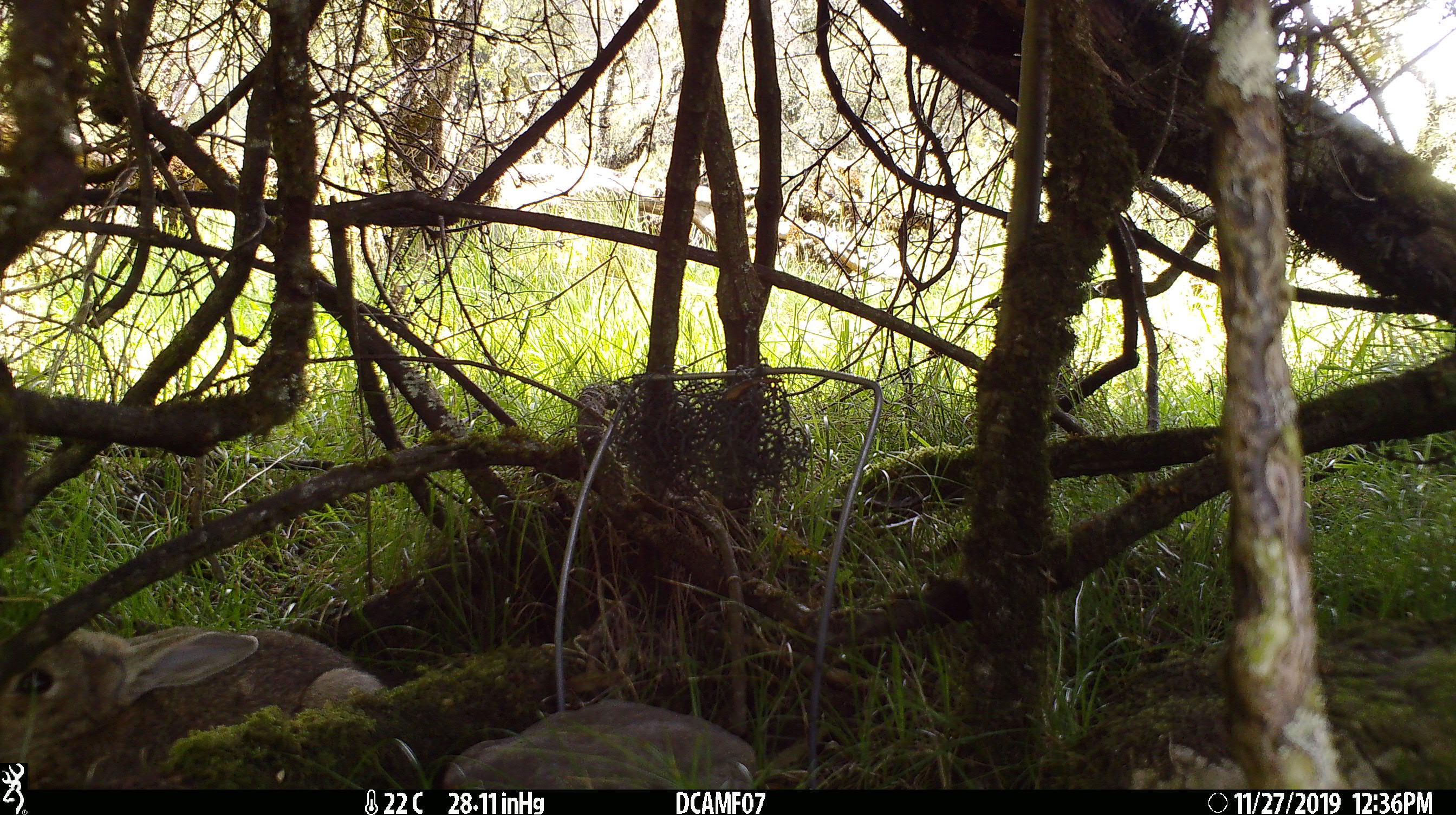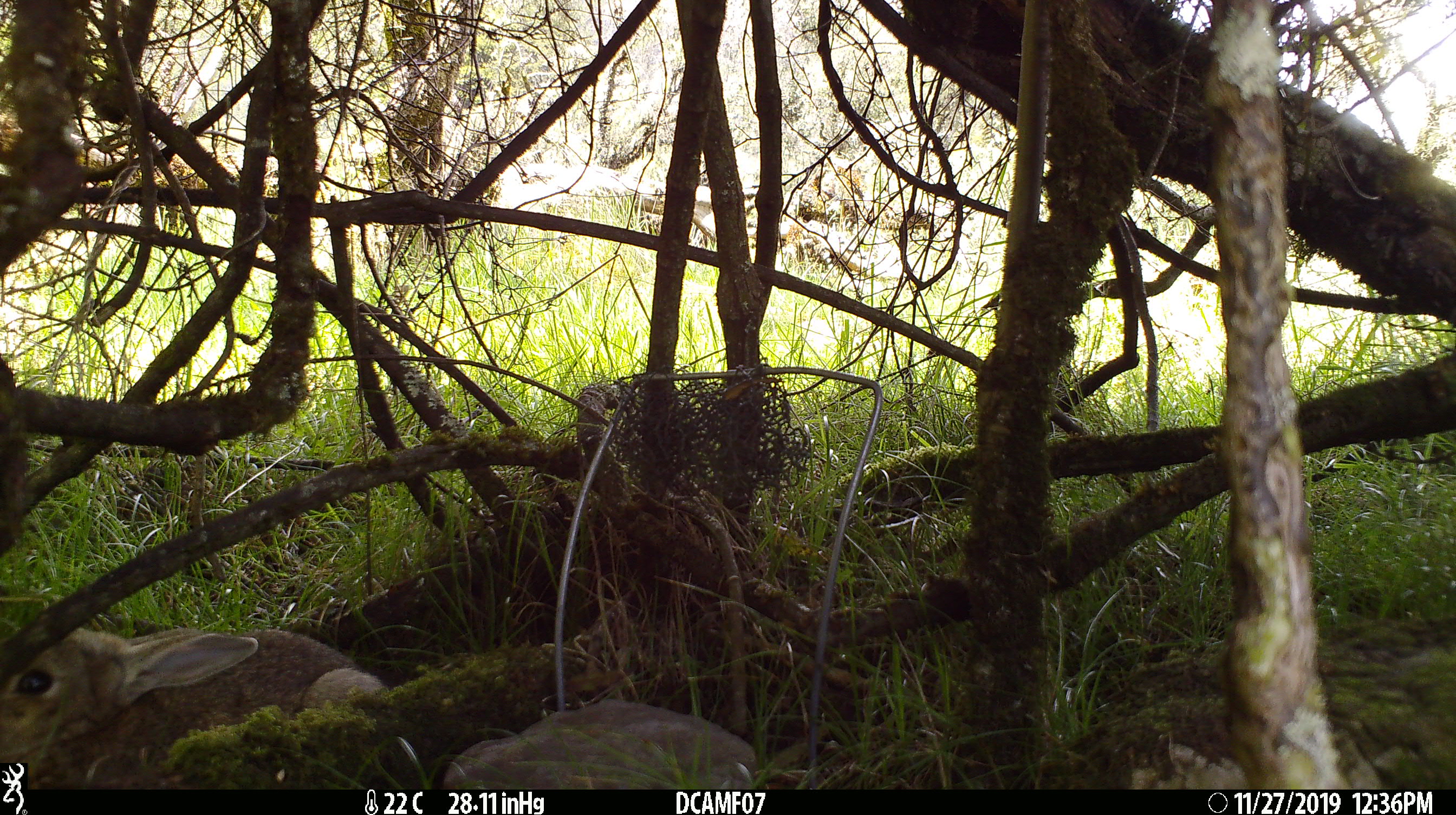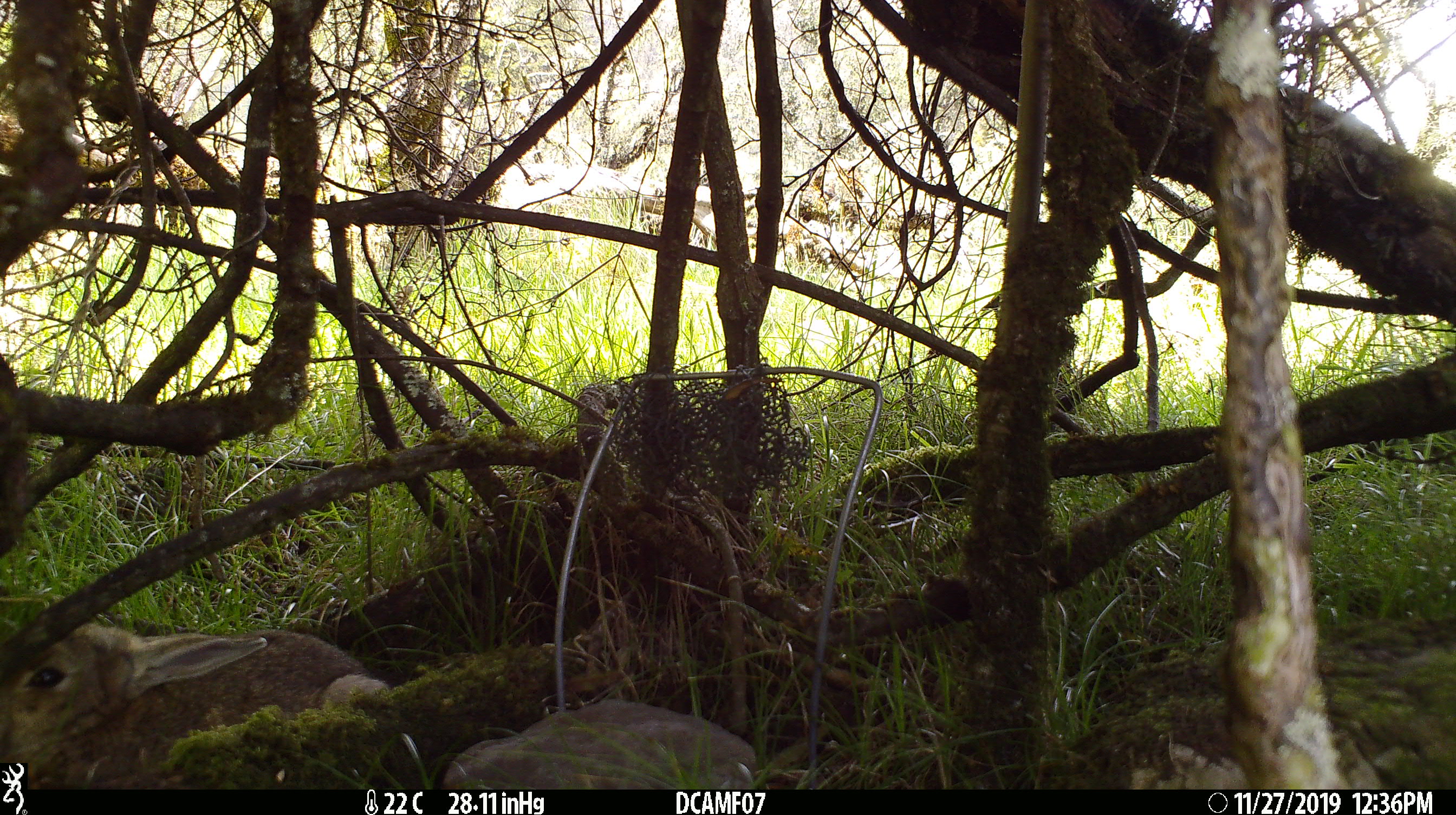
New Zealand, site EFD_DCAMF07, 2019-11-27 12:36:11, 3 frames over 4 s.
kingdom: Animalia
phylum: Chordata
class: Mammalia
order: Lagomorpha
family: Leporidae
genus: Oryctolagus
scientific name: Oryctolagus cuniculus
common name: european rabbit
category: rabbit